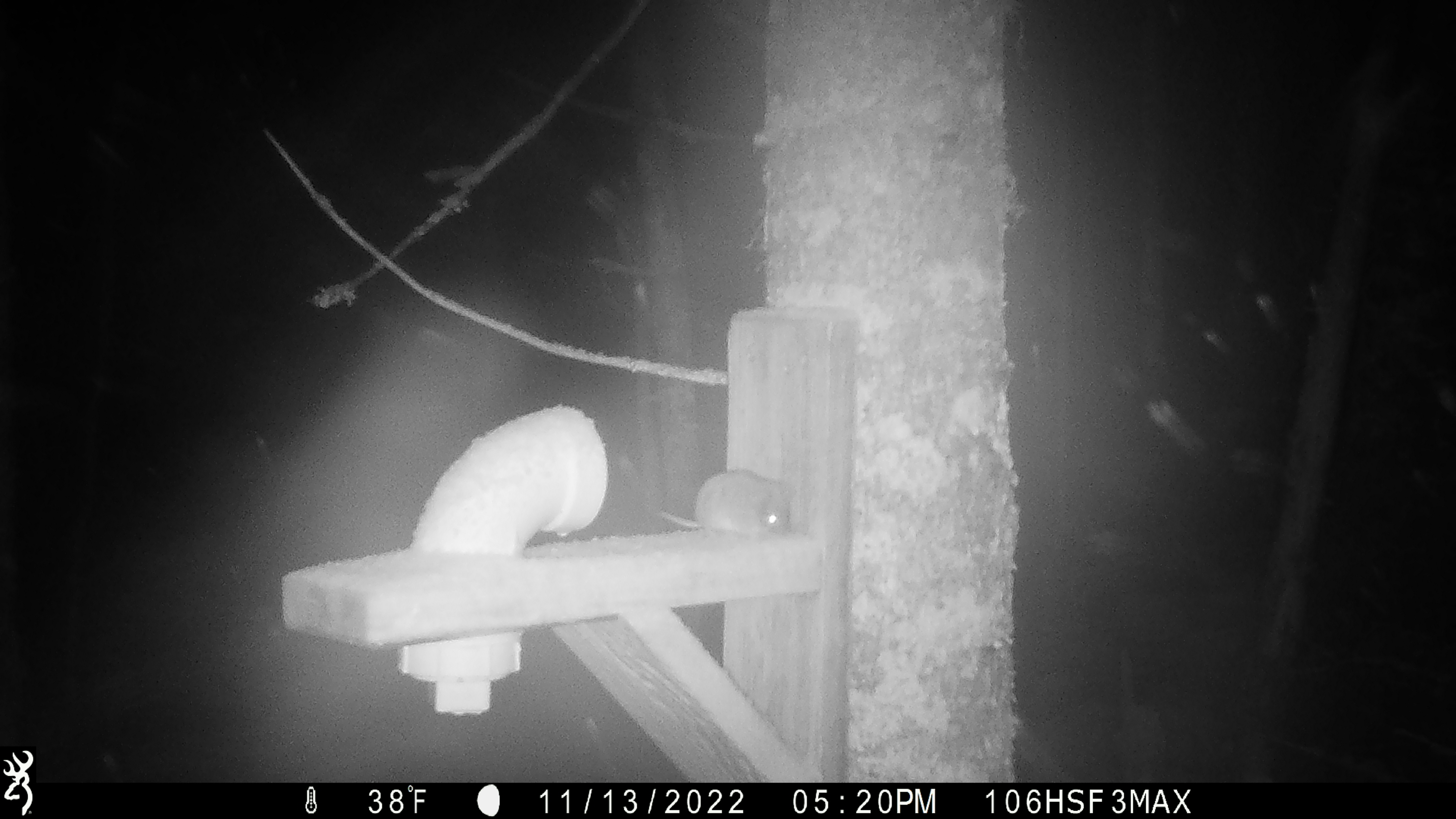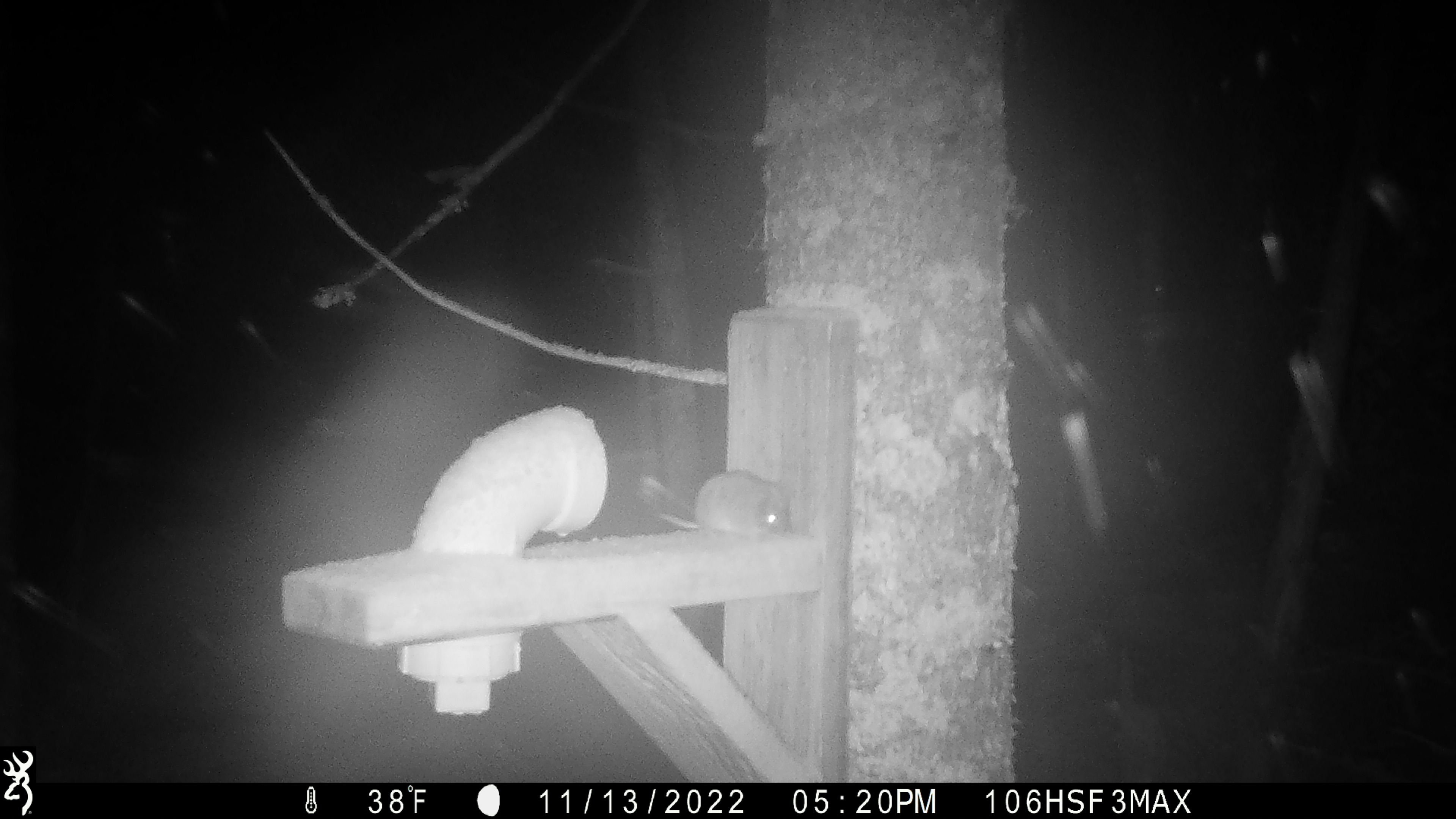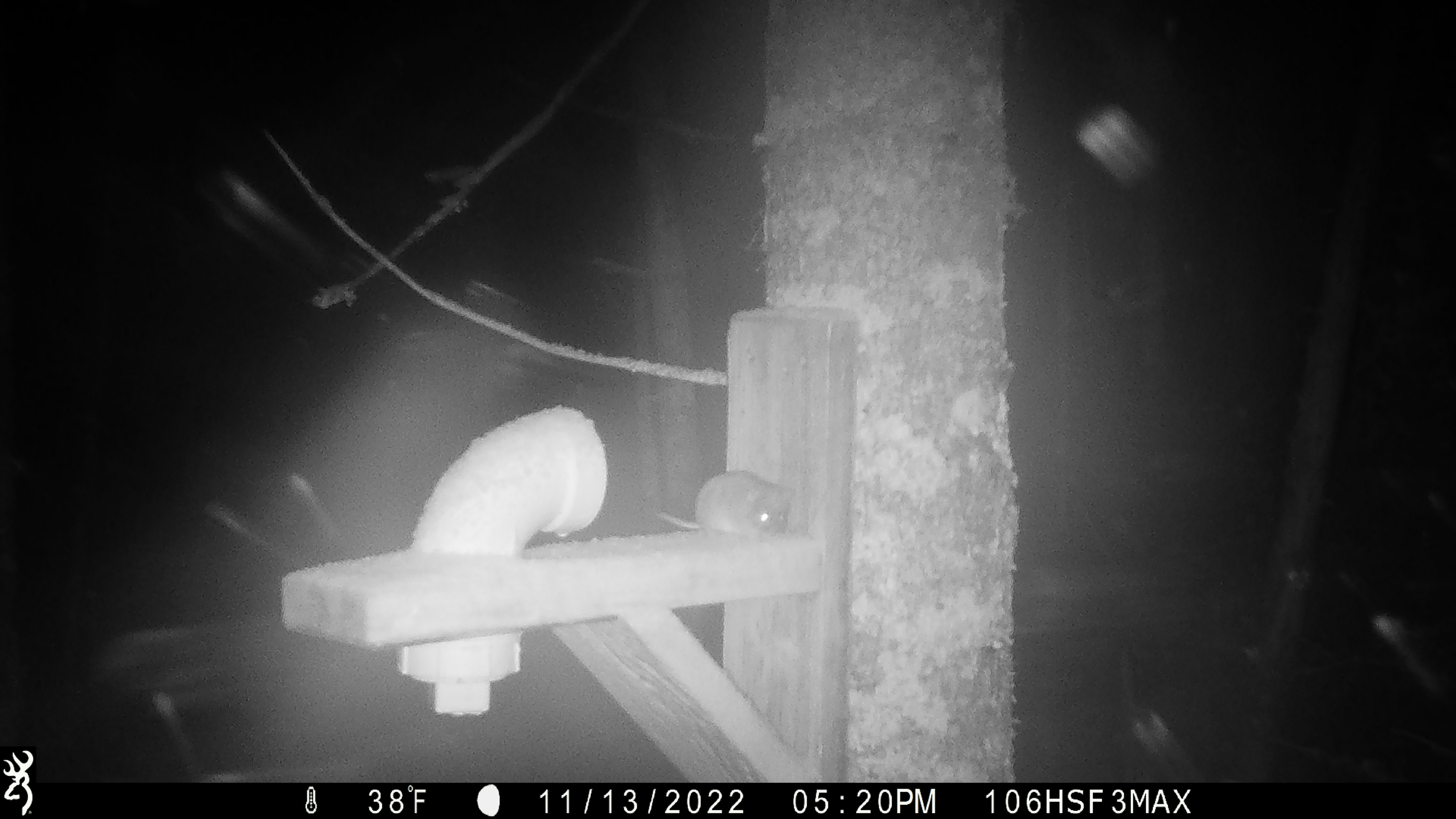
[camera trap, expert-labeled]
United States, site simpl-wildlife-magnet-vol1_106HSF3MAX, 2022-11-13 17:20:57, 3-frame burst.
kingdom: Animalia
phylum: Chordata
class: Mammalia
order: Rodentia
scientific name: Rodentia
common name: mouse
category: mouse sp.